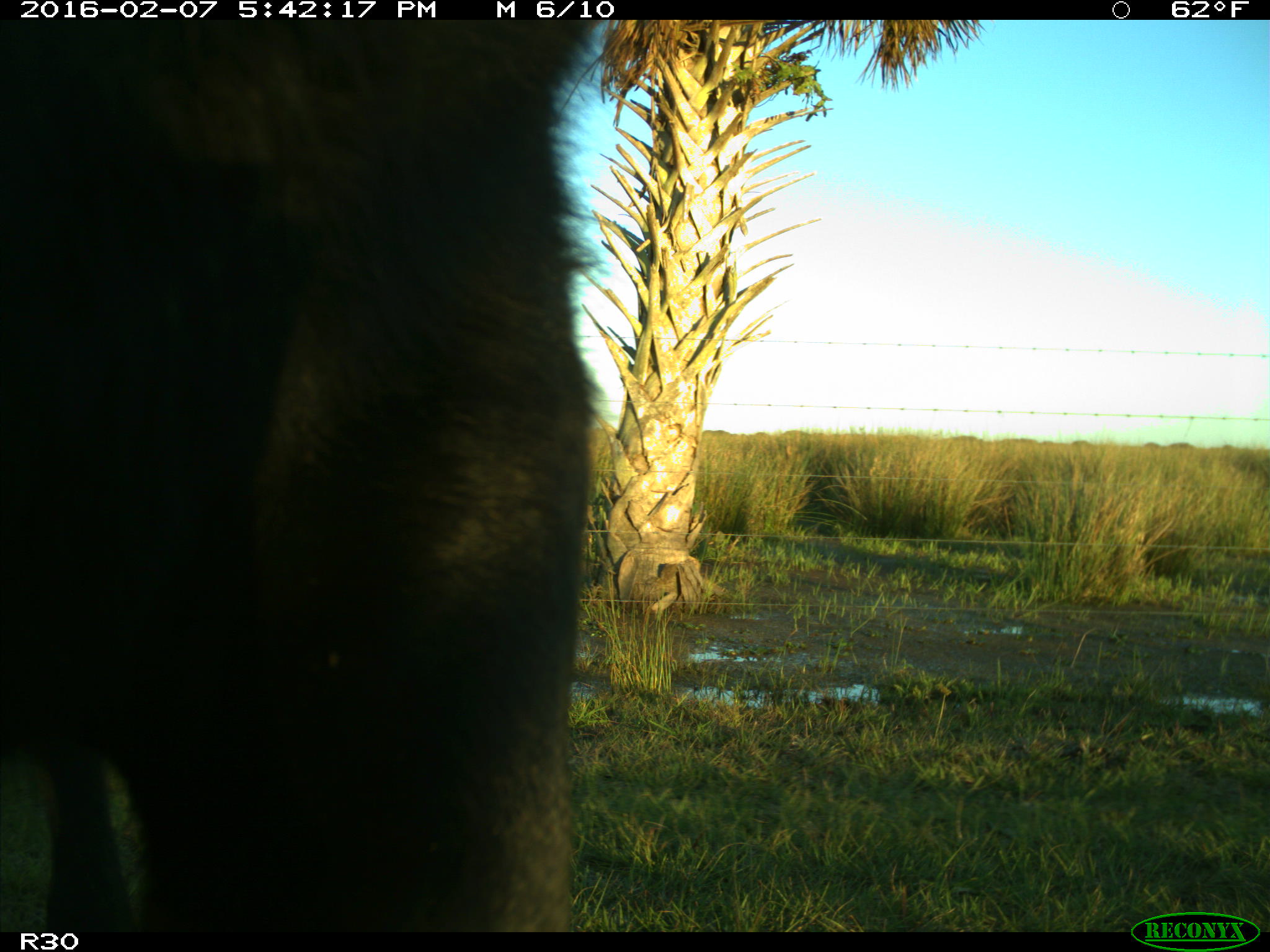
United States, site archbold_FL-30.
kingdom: Animalia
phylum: Chordata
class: Mammalia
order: Artiodactyla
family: Bovidae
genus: Bos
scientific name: Bos taurus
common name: domestic cow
Bos taurus (domestic cow).